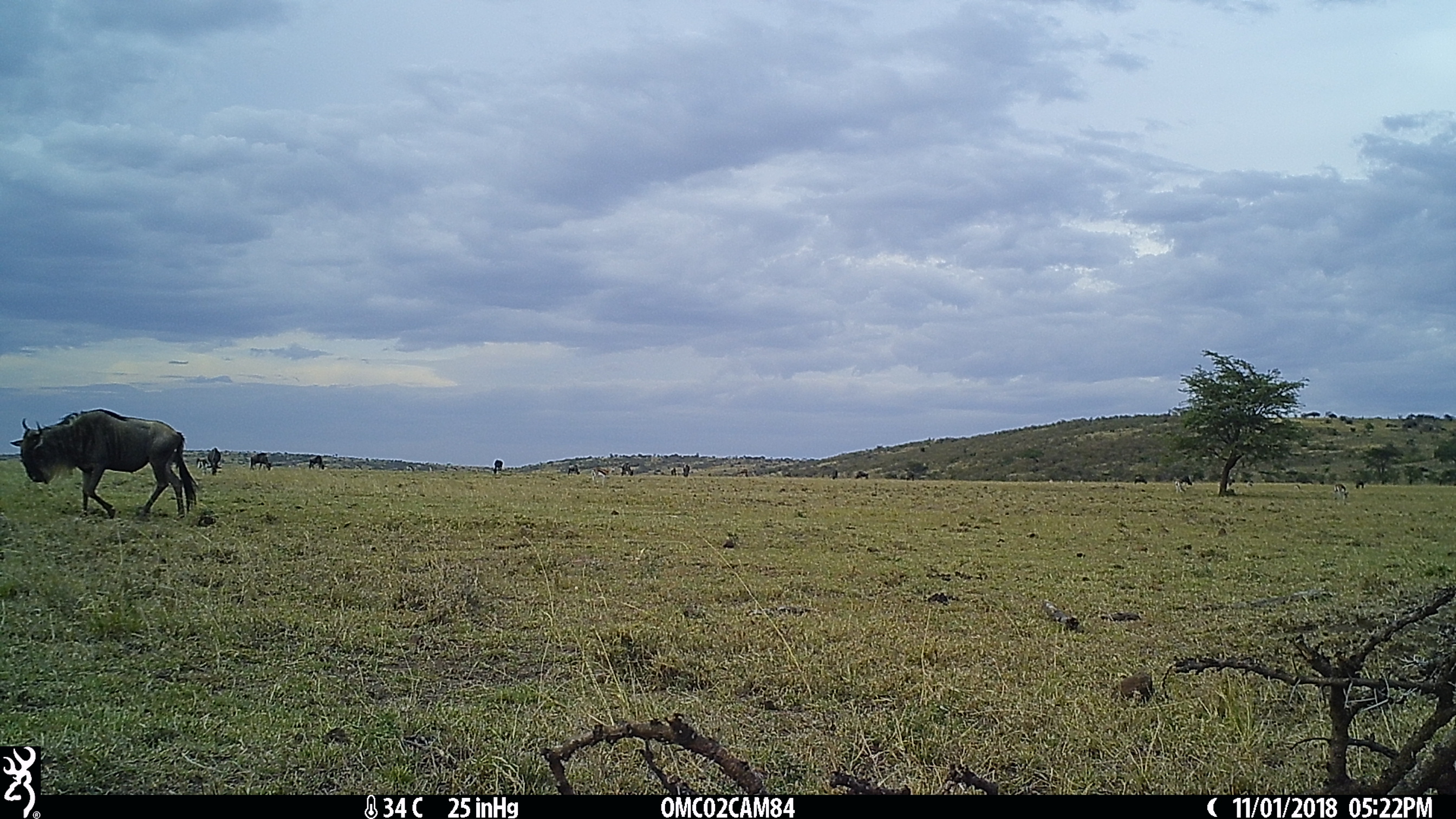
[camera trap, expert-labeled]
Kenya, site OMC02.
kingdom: Animalia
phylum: Chordata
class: Mammalia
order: Artiodactyla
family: Bovidae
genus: Connochaetes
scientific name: Connochaetes taurinus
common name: blue wildebeest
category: wildebeest